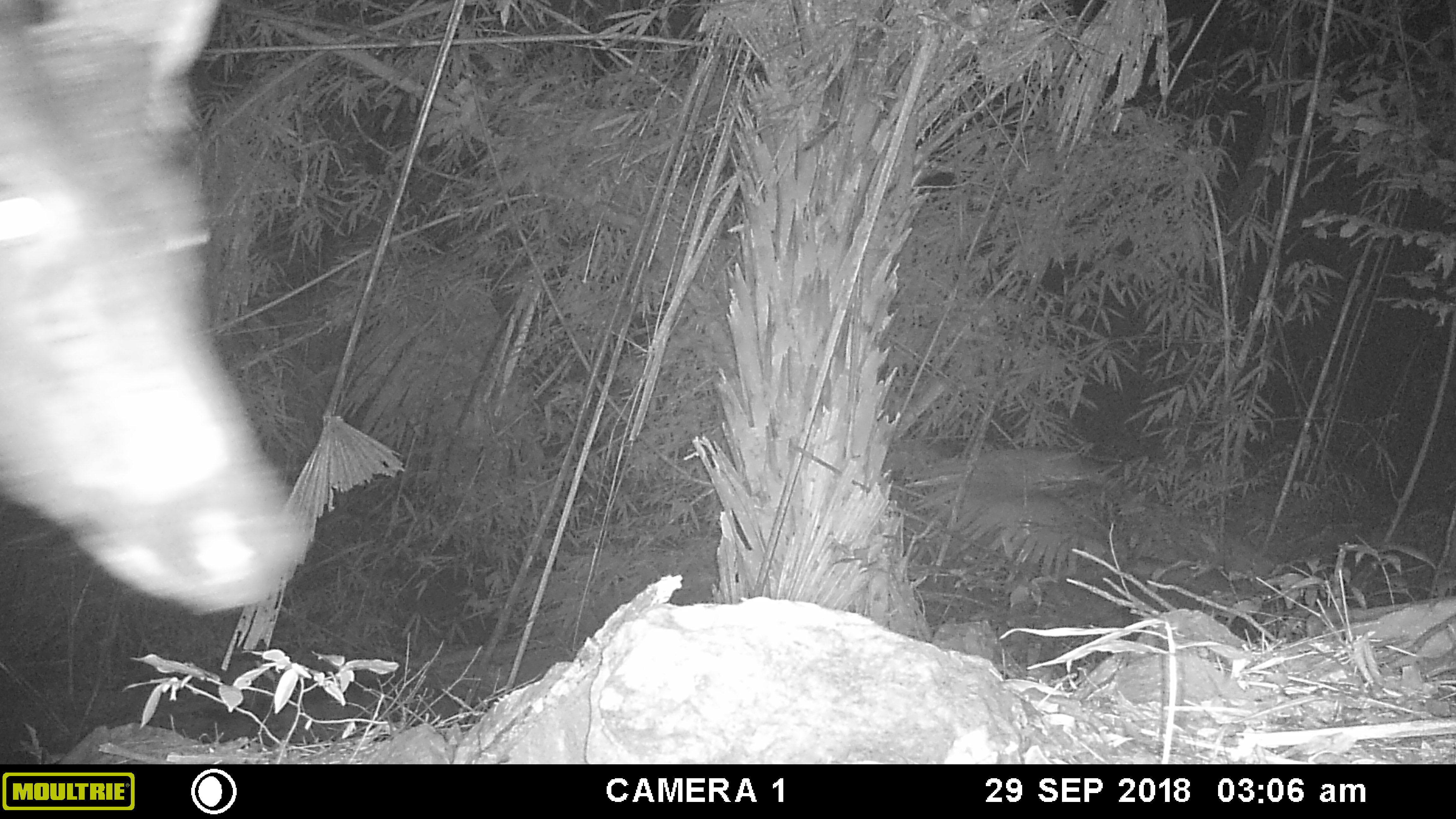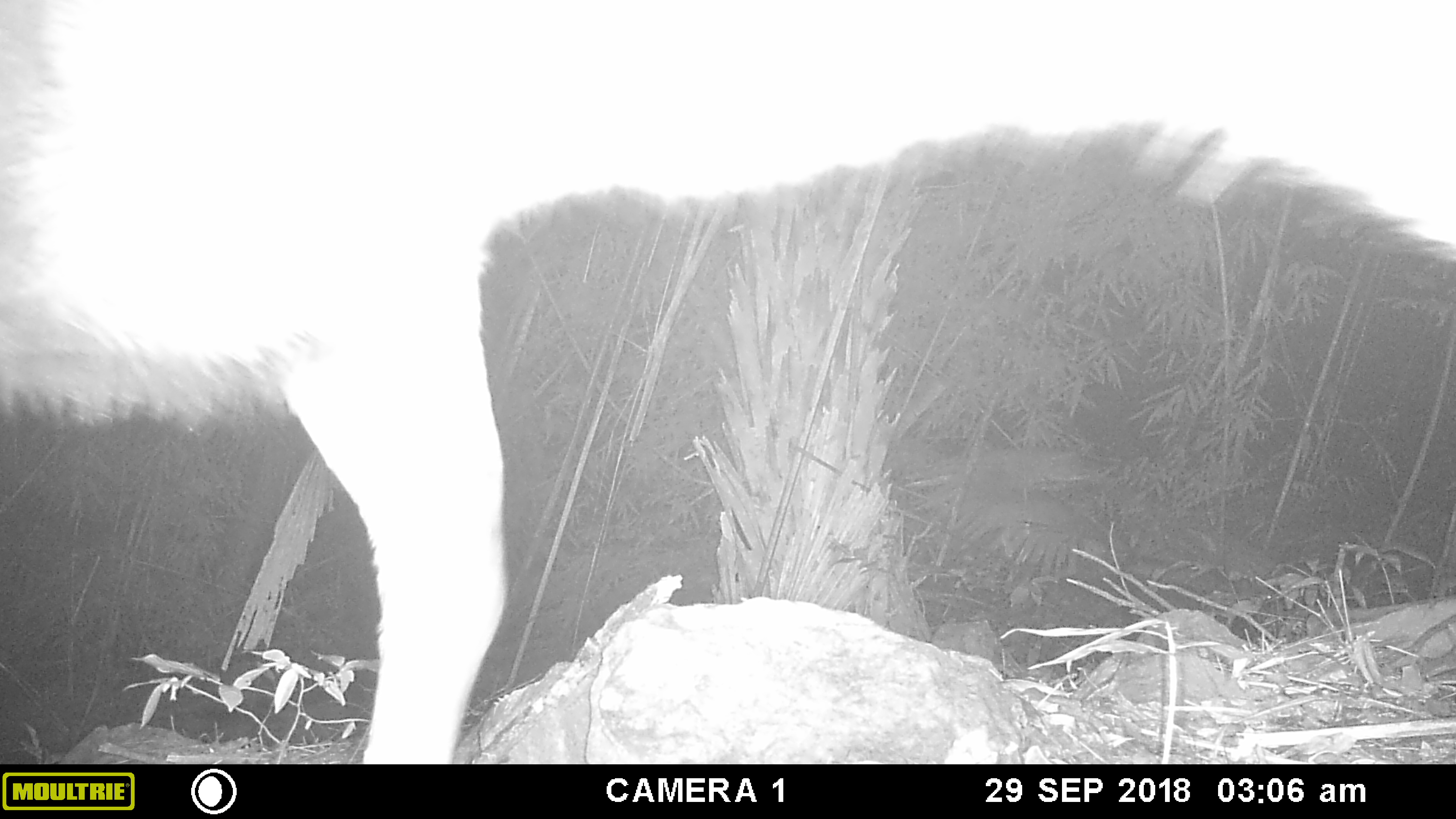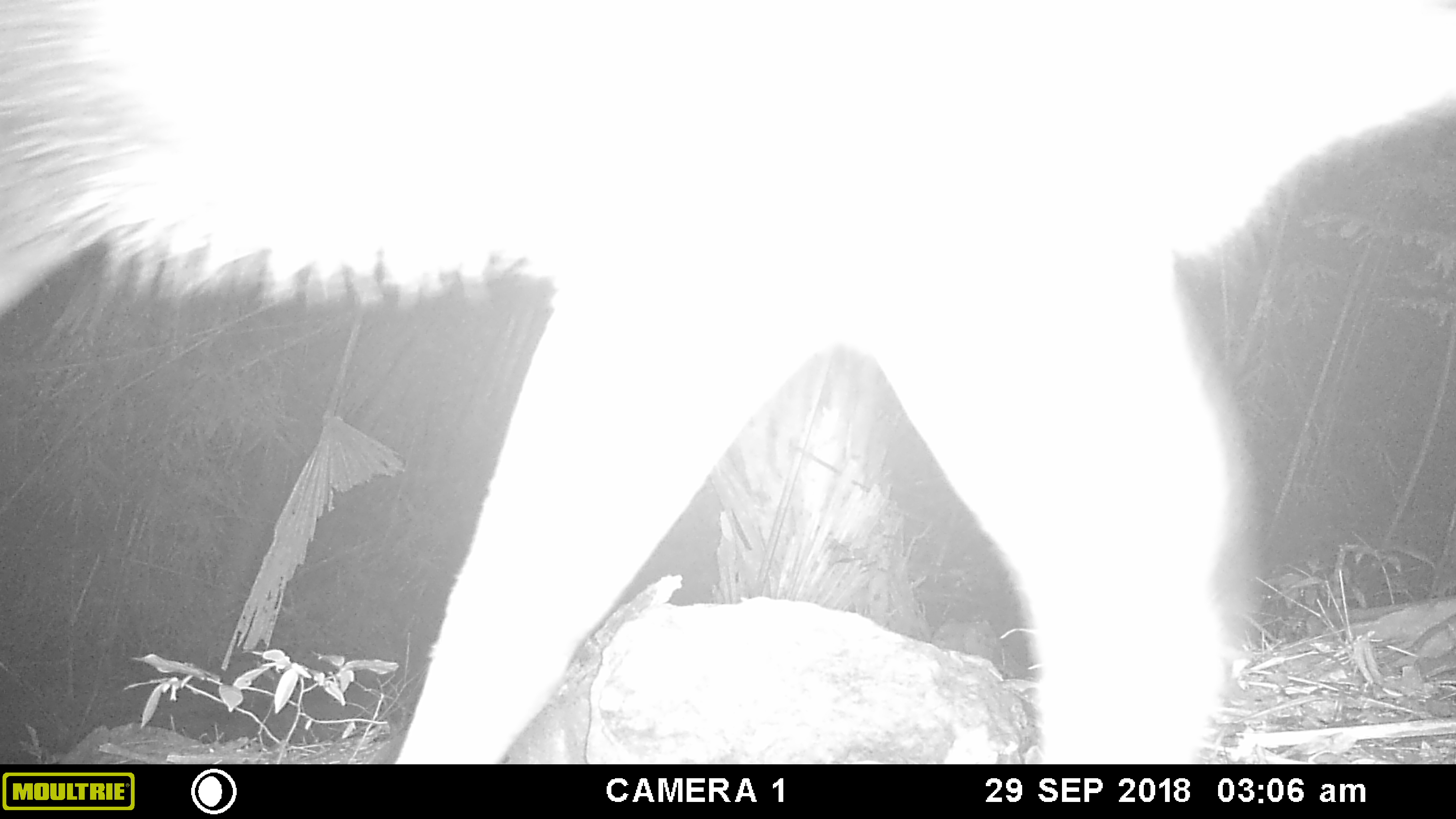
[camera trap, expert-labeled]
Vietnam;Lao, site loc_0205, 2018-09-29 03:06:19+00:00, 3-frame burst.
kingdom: Animalia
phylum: Chordata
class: Mammalia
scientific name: Mammalia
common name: mammal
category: unidentified mammal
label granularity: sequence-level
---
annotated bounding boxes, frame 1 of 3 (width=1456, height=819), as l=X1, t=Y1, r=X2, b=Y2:
unidentified mammal: l=0, t=0, r=313, b=615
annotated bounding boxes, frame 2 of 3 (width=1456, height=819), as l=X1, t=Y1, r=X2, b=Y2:
unidentified mammal: l=0, t=0, r=1456, b=764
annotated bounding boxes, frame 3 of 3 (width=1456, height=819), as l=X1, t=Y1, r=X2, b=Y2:
unidentified mammal: l=0, t=0, r=1456, b=764